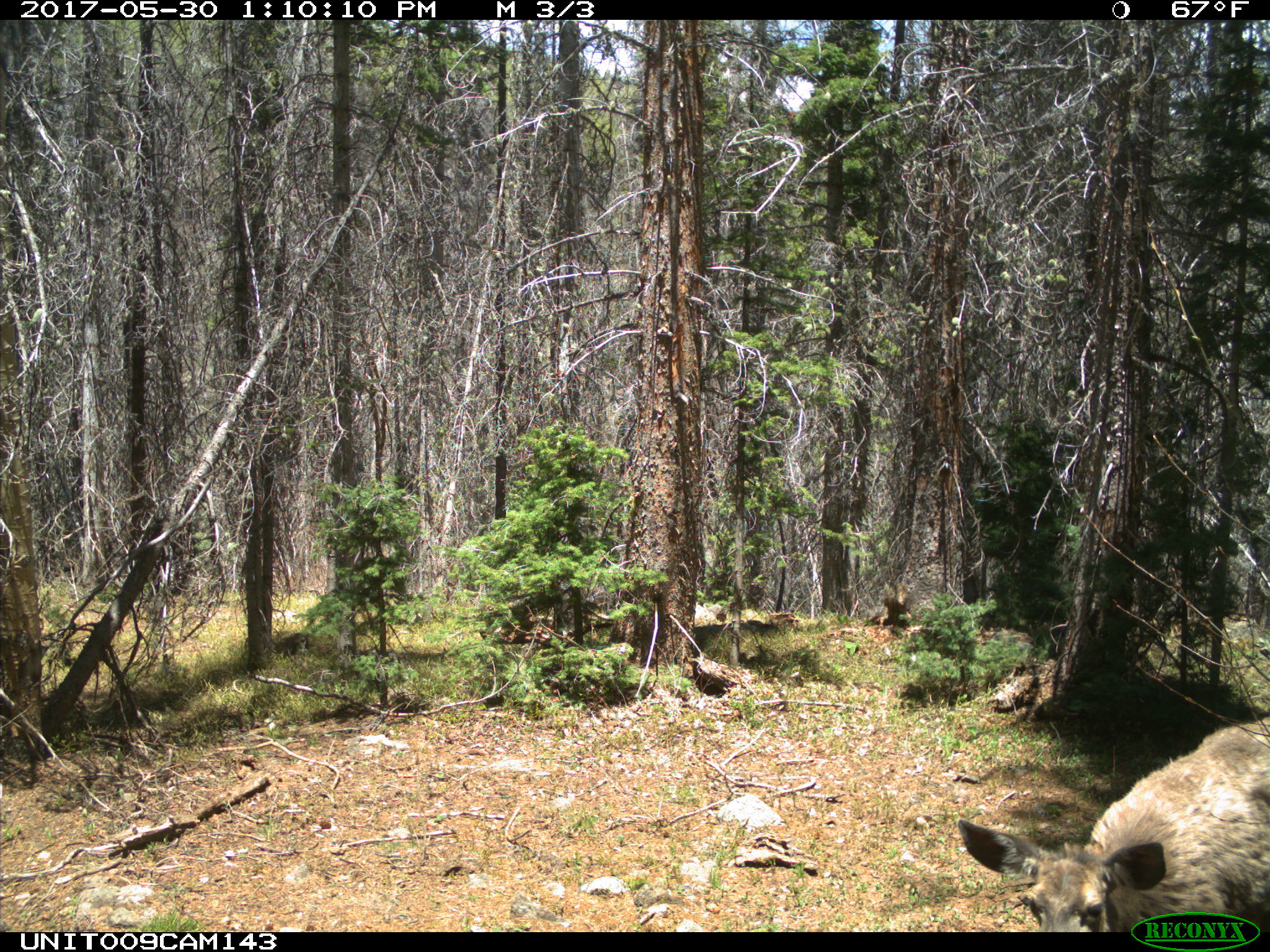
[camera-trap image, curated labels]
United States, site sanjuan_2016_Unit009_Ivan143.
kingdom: Animalia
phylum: Chordata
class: Mammalia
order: Artiodactyla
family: Cervidae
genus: Odocoileus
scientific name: Odocoileus hemionus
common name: mule deer